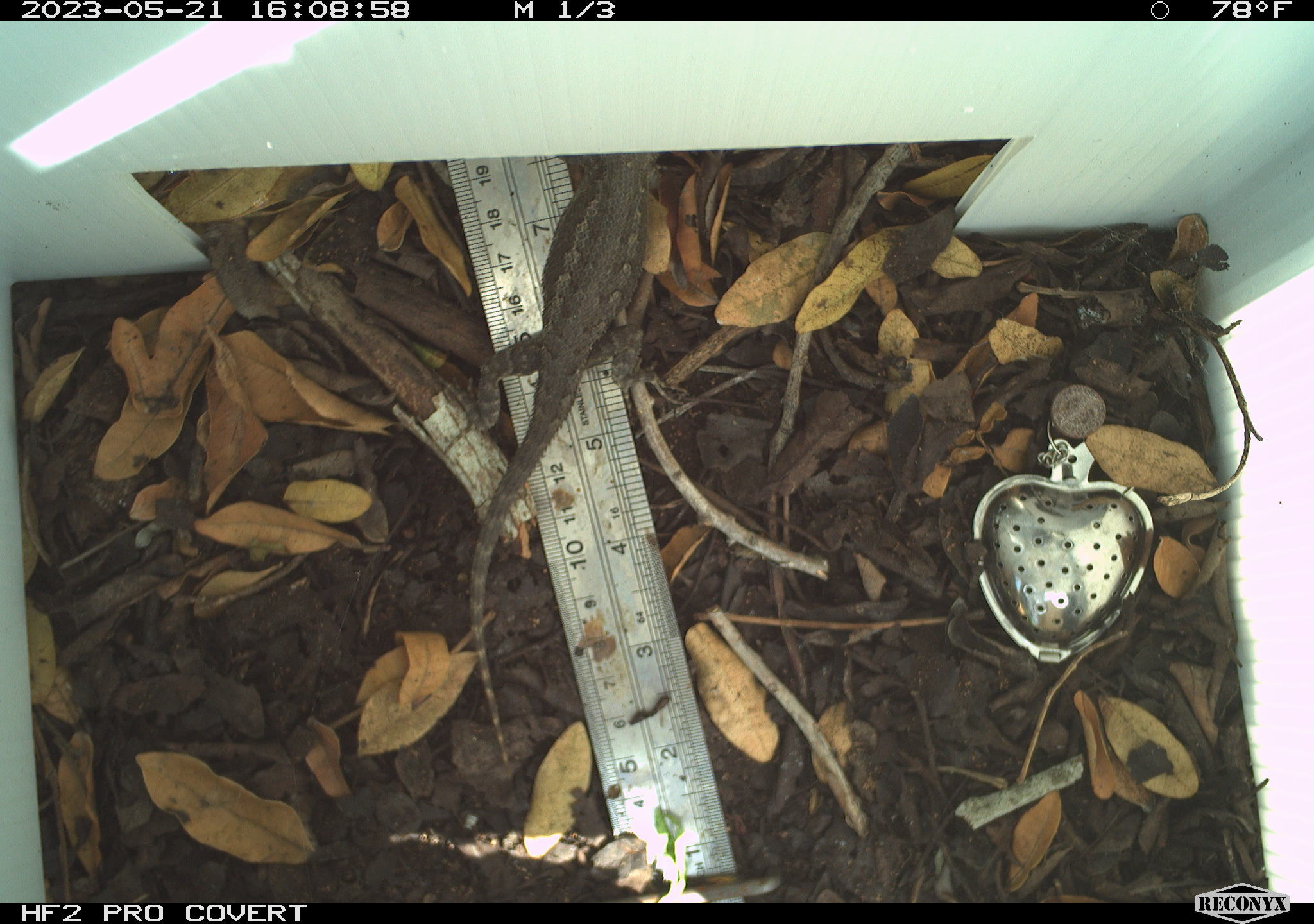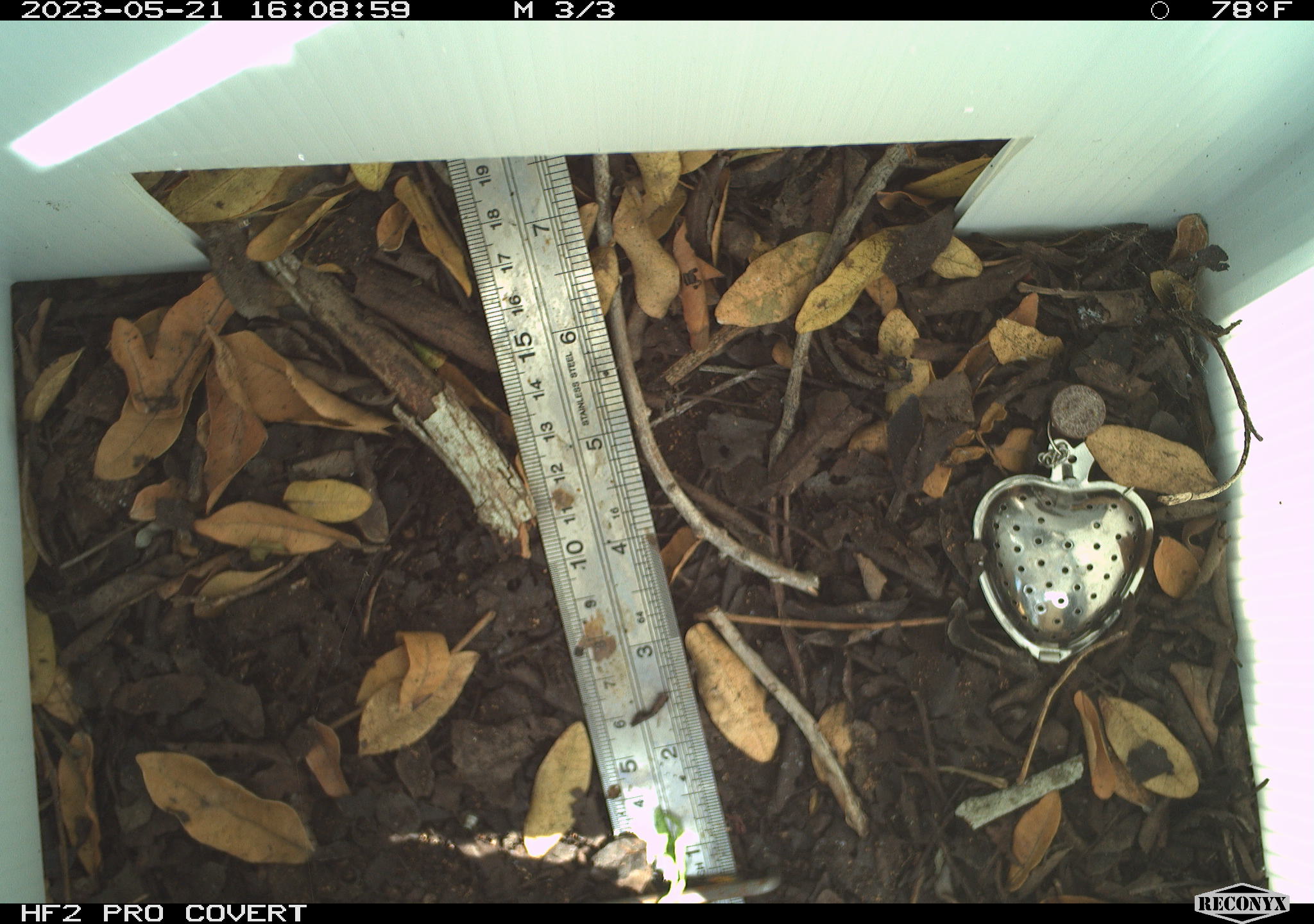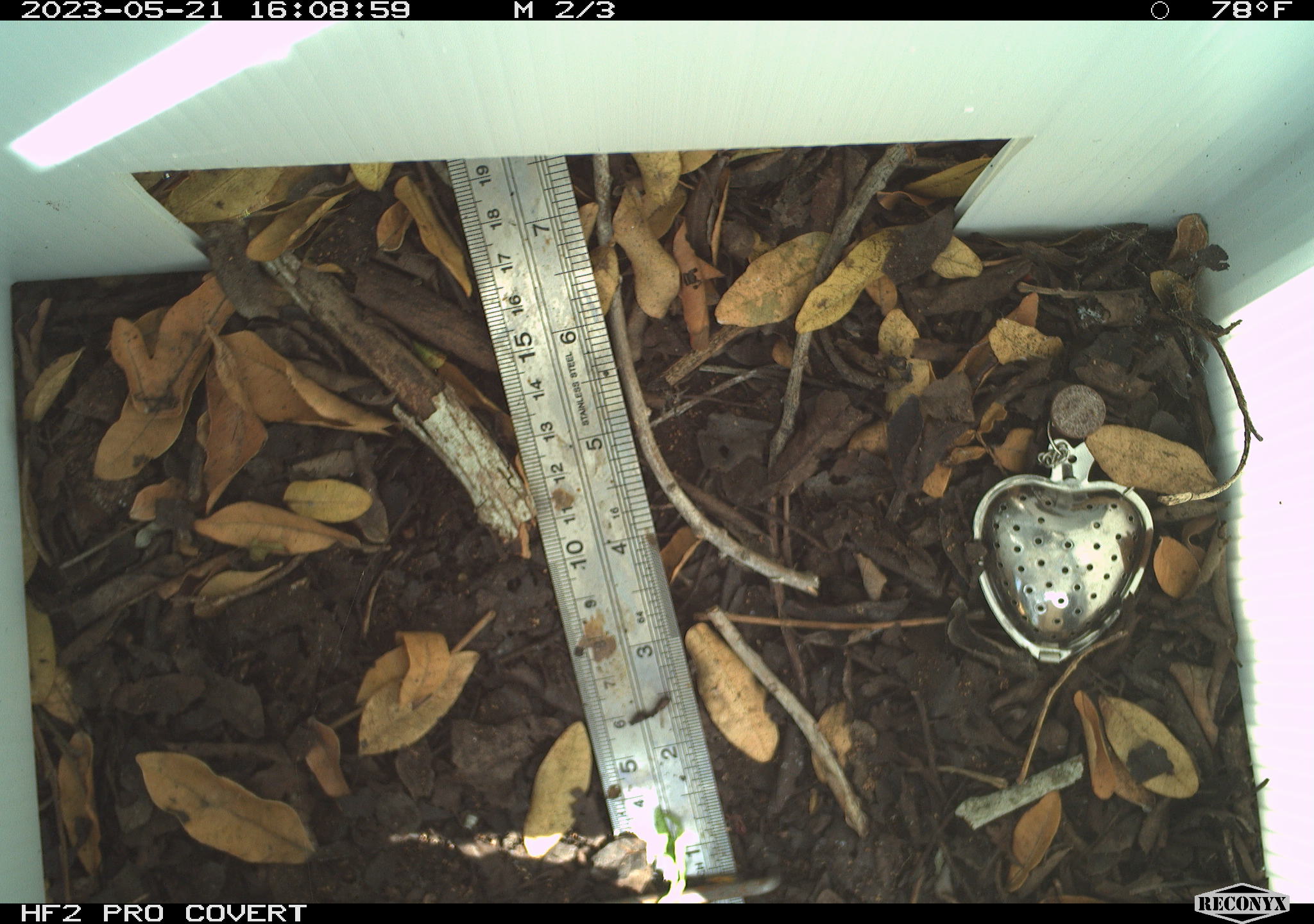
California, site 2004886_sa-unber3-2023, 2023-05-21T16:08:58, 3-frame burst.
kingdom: Animalia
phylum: Chordata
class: Reptilia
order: Squamata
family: Phrynosomatidae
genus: Sceloporus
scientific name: Sceloporus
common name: spiny lizards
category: sceloporus species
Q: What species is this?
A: Sceloporus species (spiny lizards) (Sceloporus).